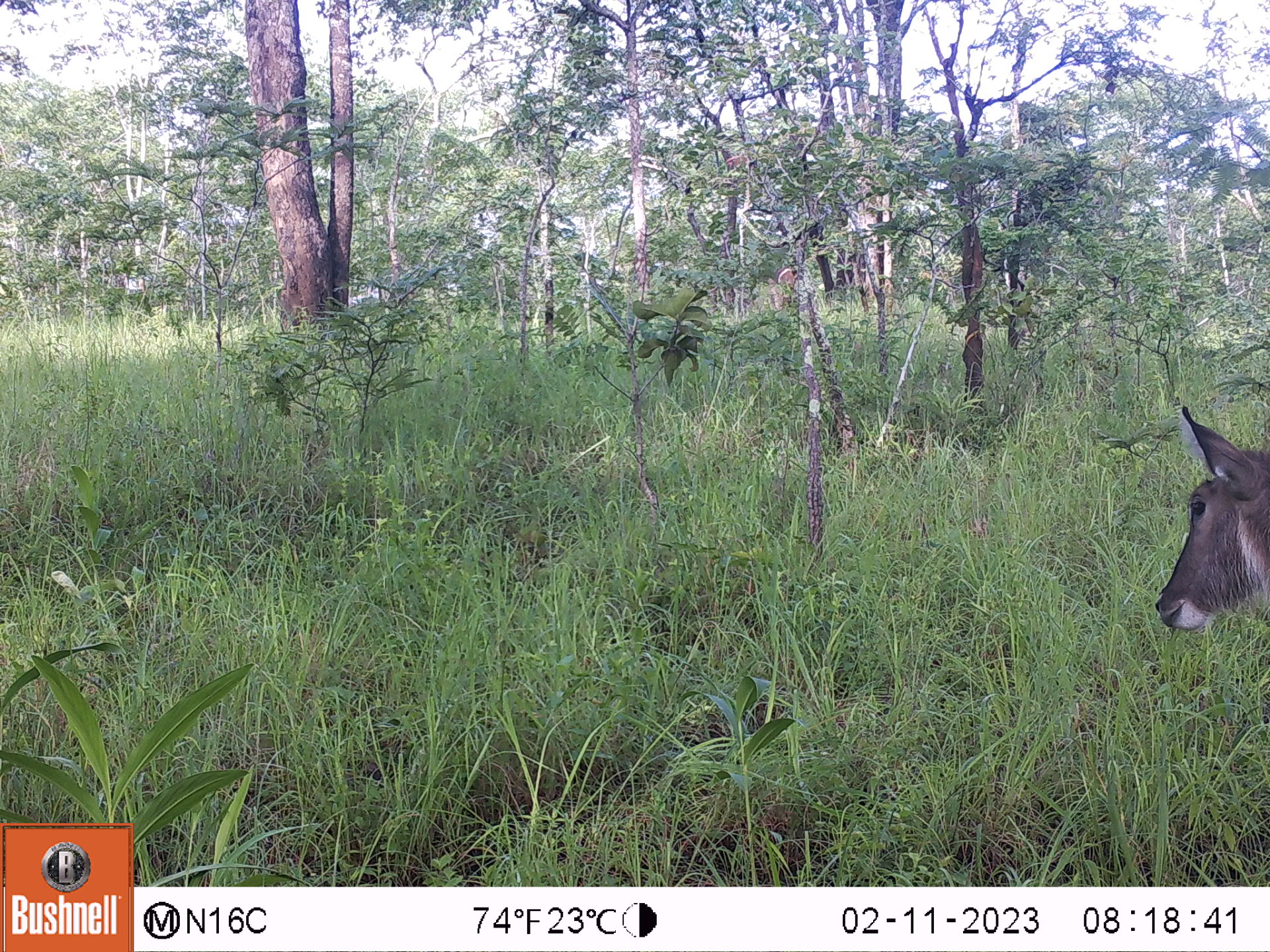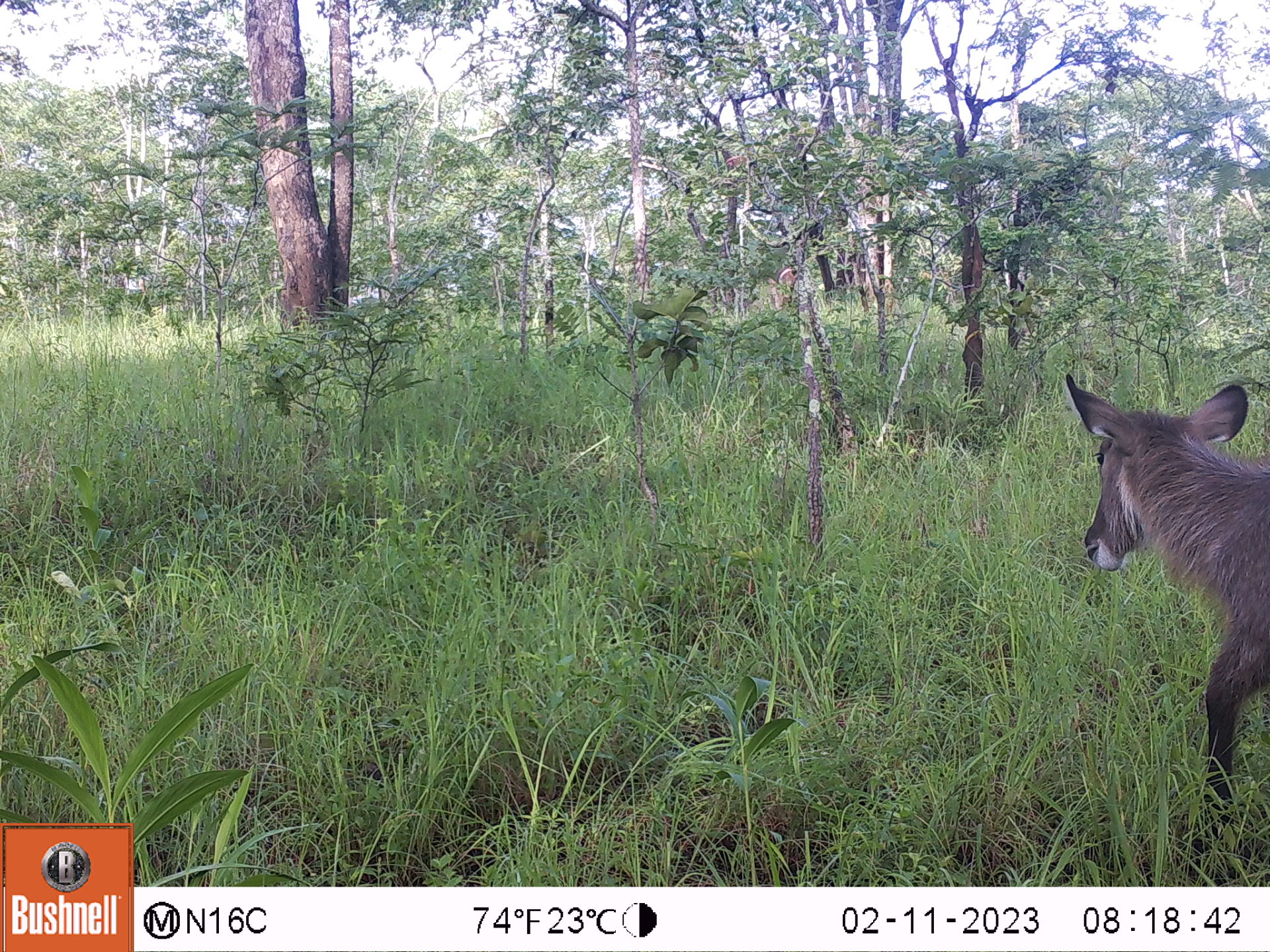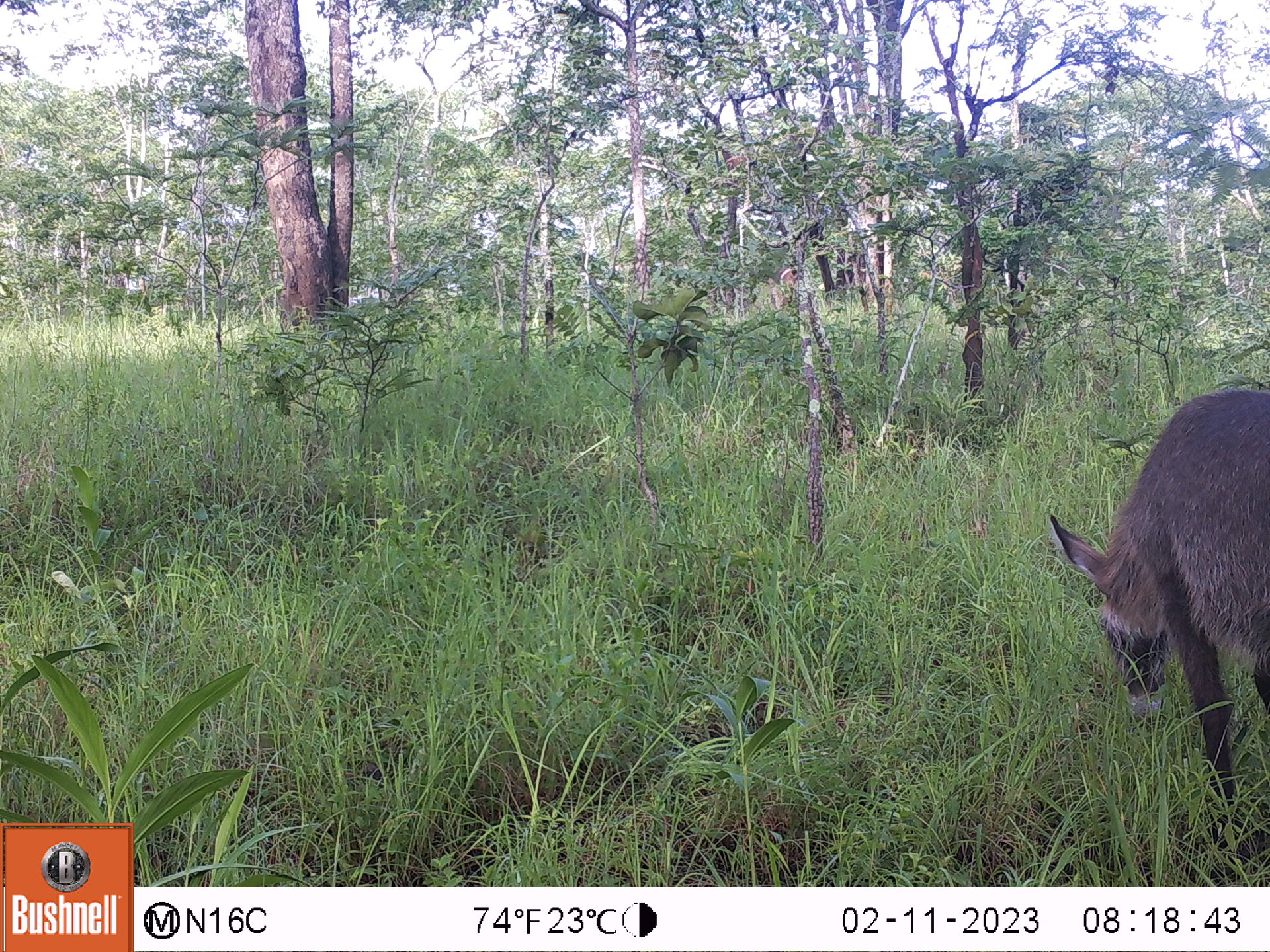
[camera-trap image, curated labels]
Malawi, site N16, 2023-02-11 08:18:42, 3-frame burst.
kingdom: Animalia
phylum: Chordata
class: Mammalia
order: Artiodactyla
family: Bovidae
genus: Kobus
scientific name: Kobus ellipsiprymnus ellipsiprymnus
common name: common waterbuck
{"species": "common waterbuck (Kobus ellipsiprymnus ellipsiprymnus)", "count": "2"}